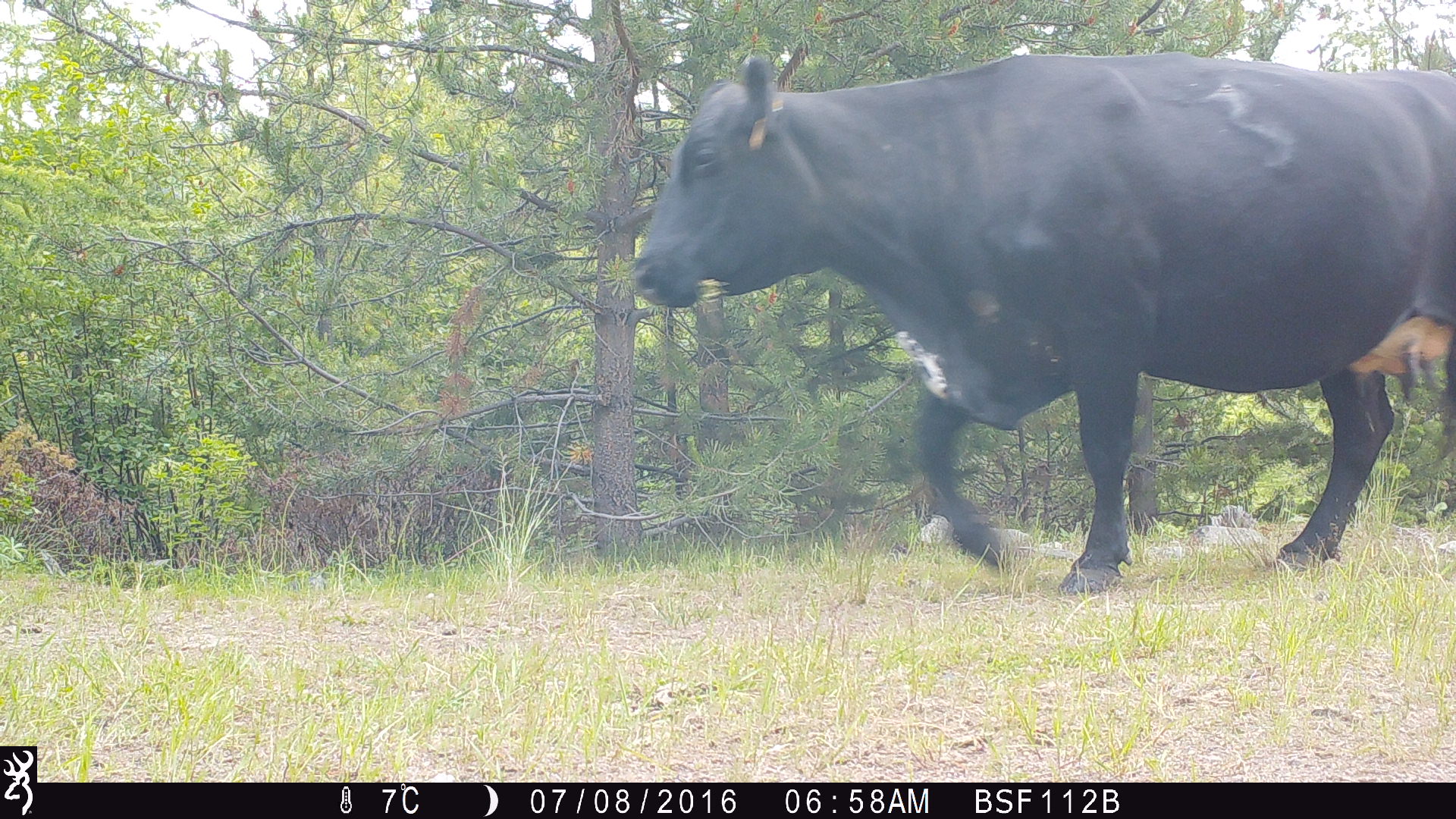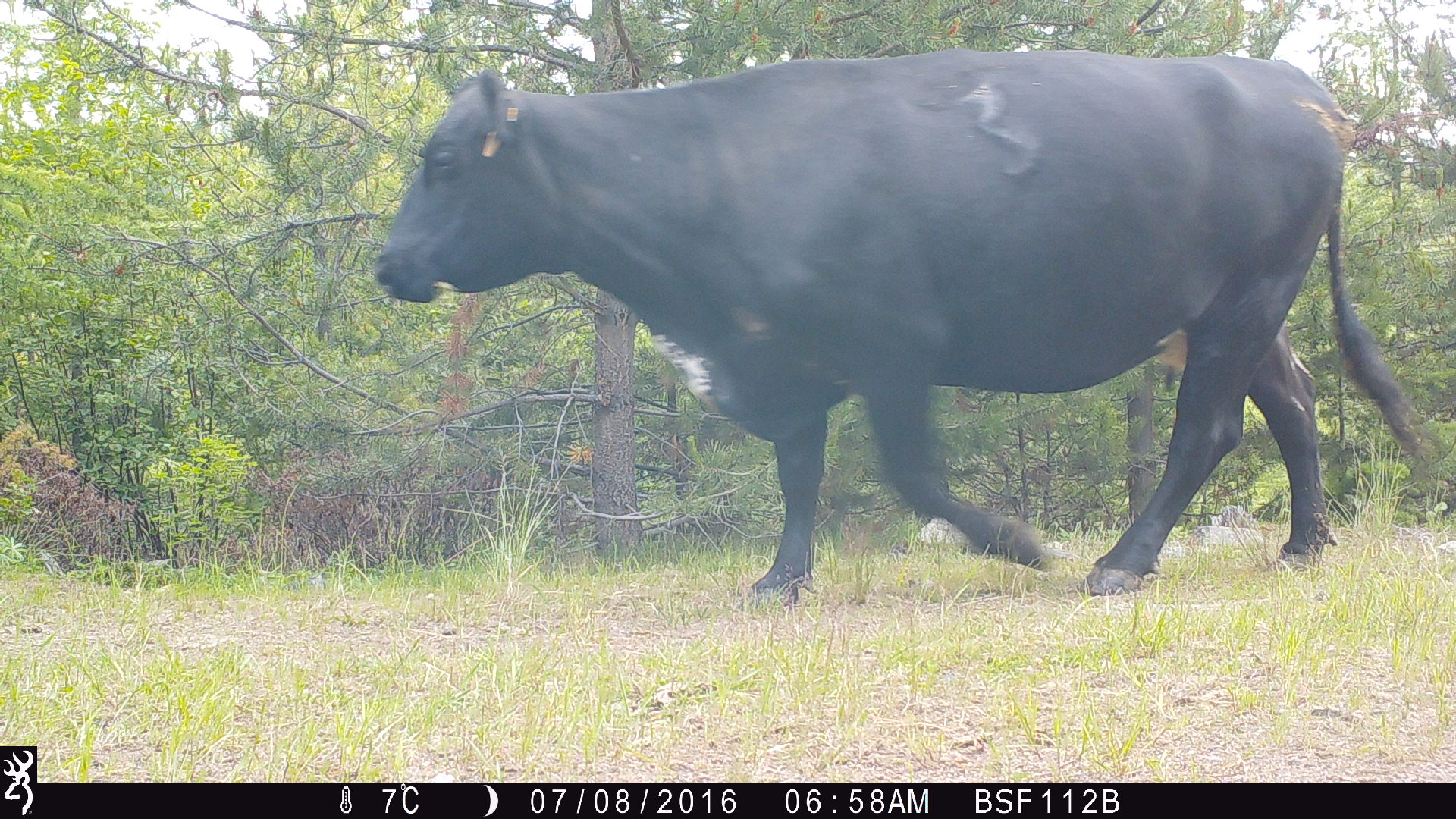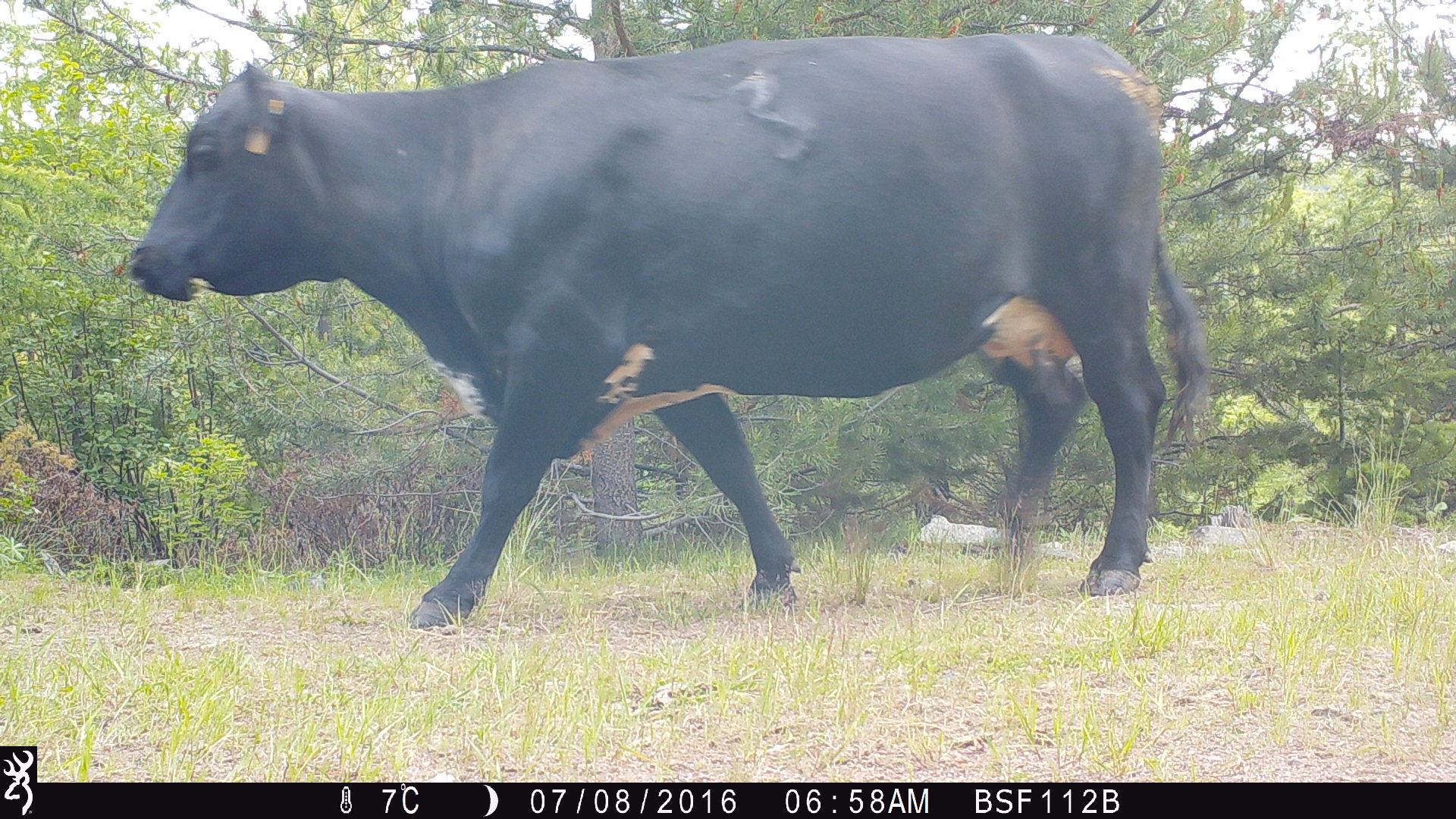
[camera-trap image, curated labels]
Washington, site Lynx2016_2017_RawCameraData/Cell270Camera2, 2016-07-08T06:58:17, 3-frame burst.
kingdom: Animalia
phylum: Chordata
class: Mammalia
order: Artiodactyla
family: Bovidae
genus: Bos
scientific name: Bos taurus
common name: domestic cattle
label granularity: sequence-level